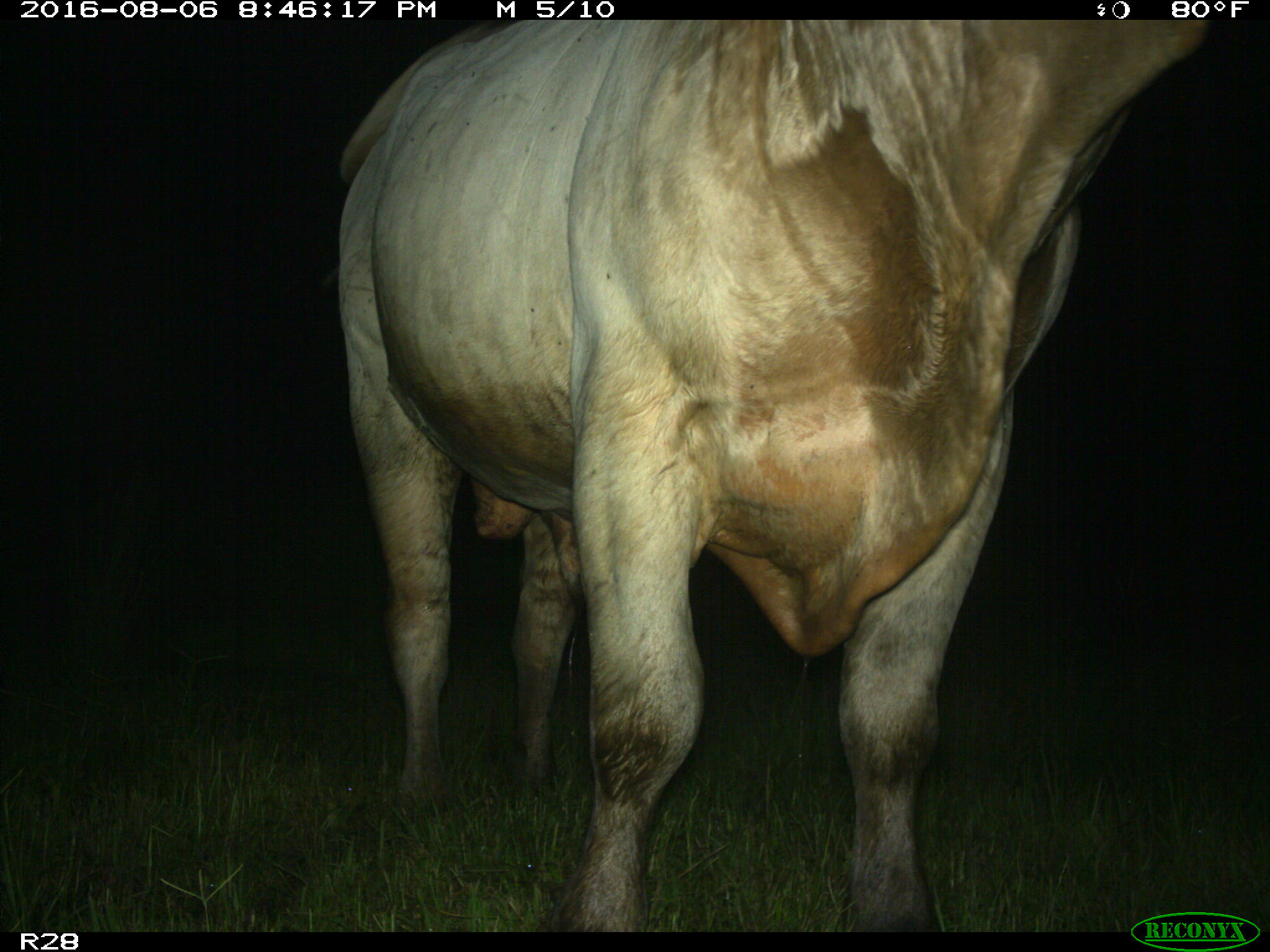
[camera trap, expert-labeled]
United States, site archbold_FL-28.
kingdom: Animalia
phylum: Chordata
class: Mammalia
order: Artiodactyla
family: Bovidae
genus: Bos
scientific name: Bos taurus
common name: domestic cow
Bos taurus (domestic cow).